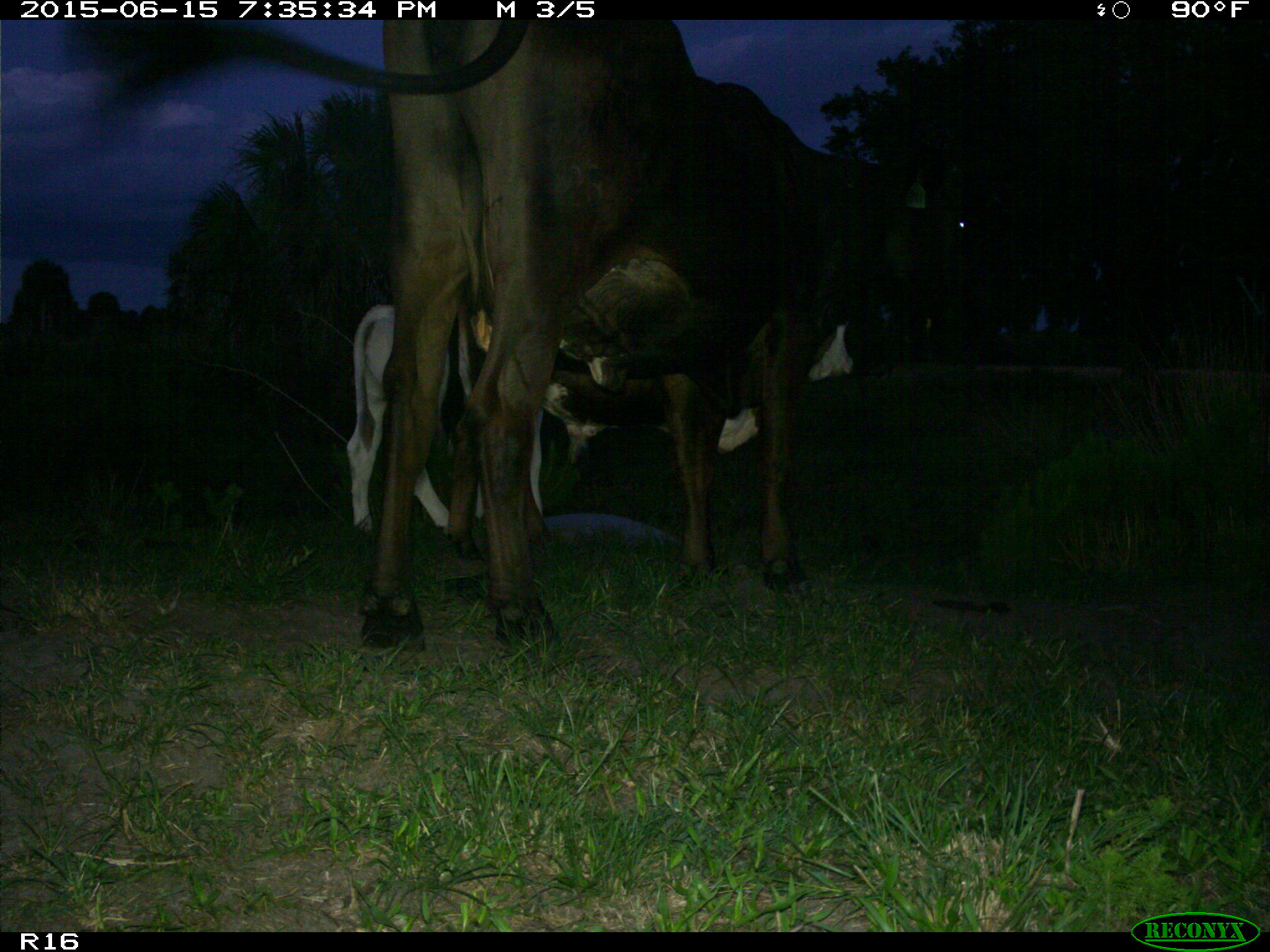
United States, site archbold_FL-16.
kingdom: Animalia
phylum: Chordata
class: Mammalia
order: Artiodactyla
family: Bovidae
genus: Bos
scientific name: Bos taurus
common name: domestic cow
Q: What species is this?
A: Bos taurus (domestic cow).